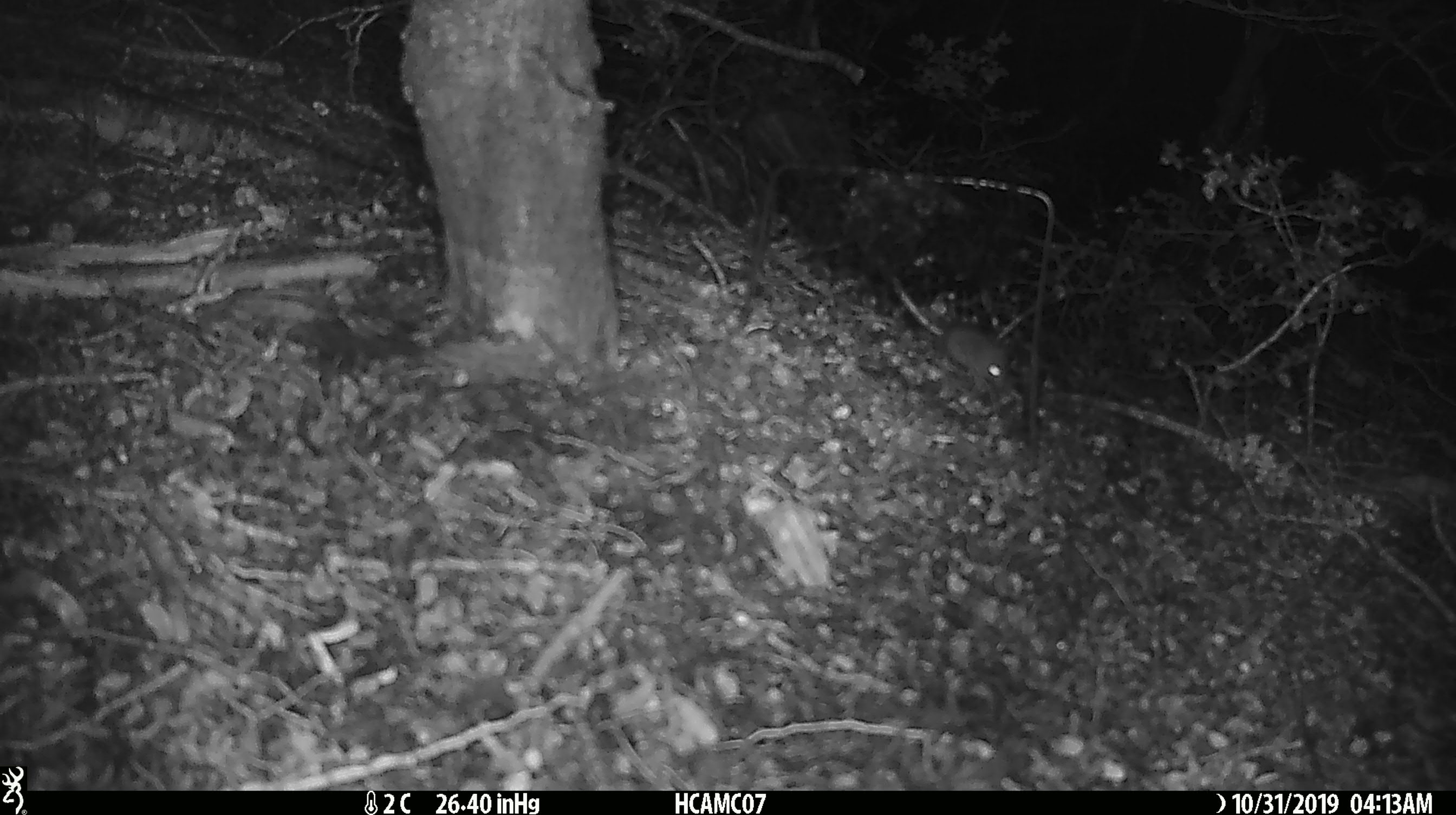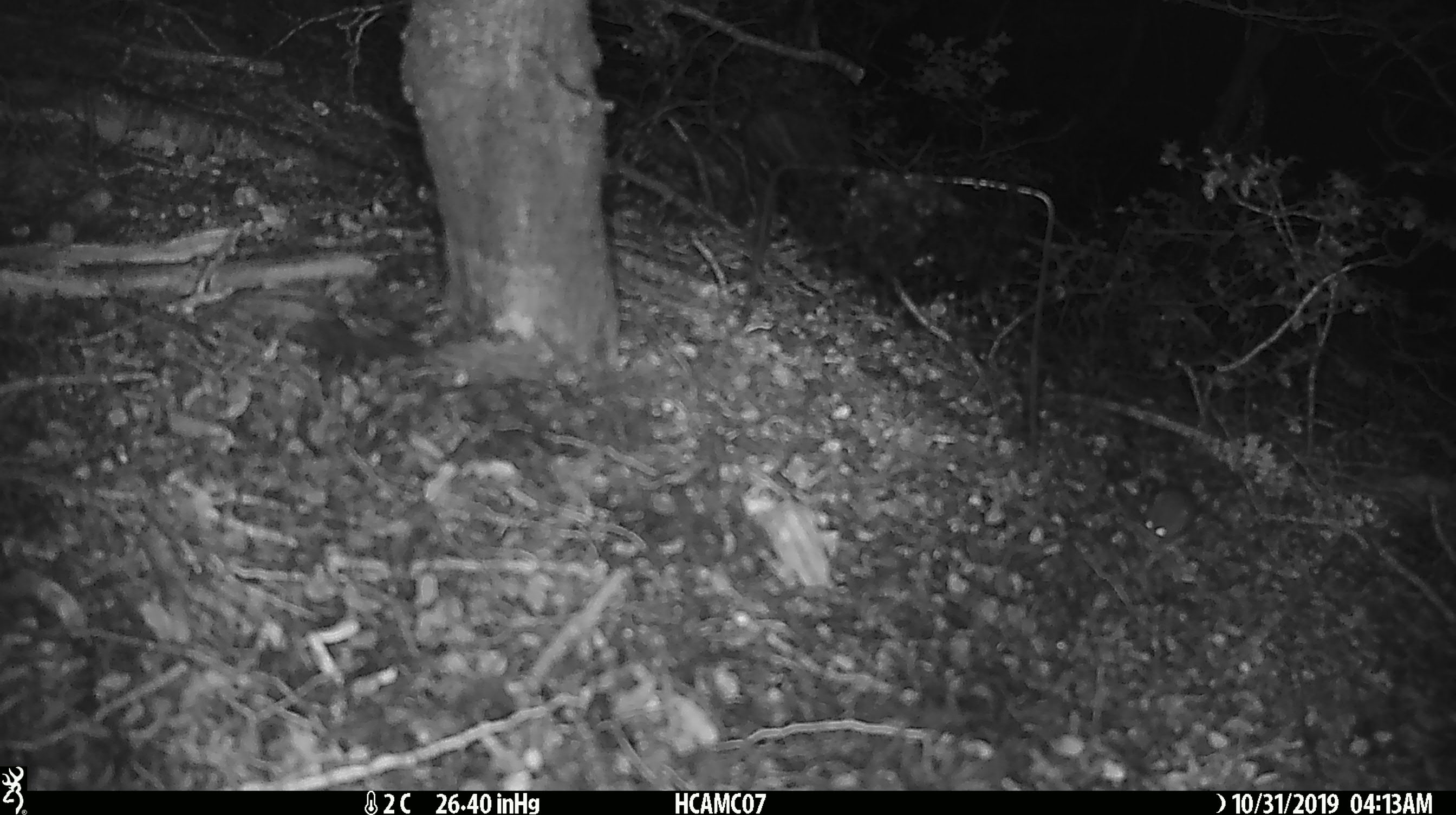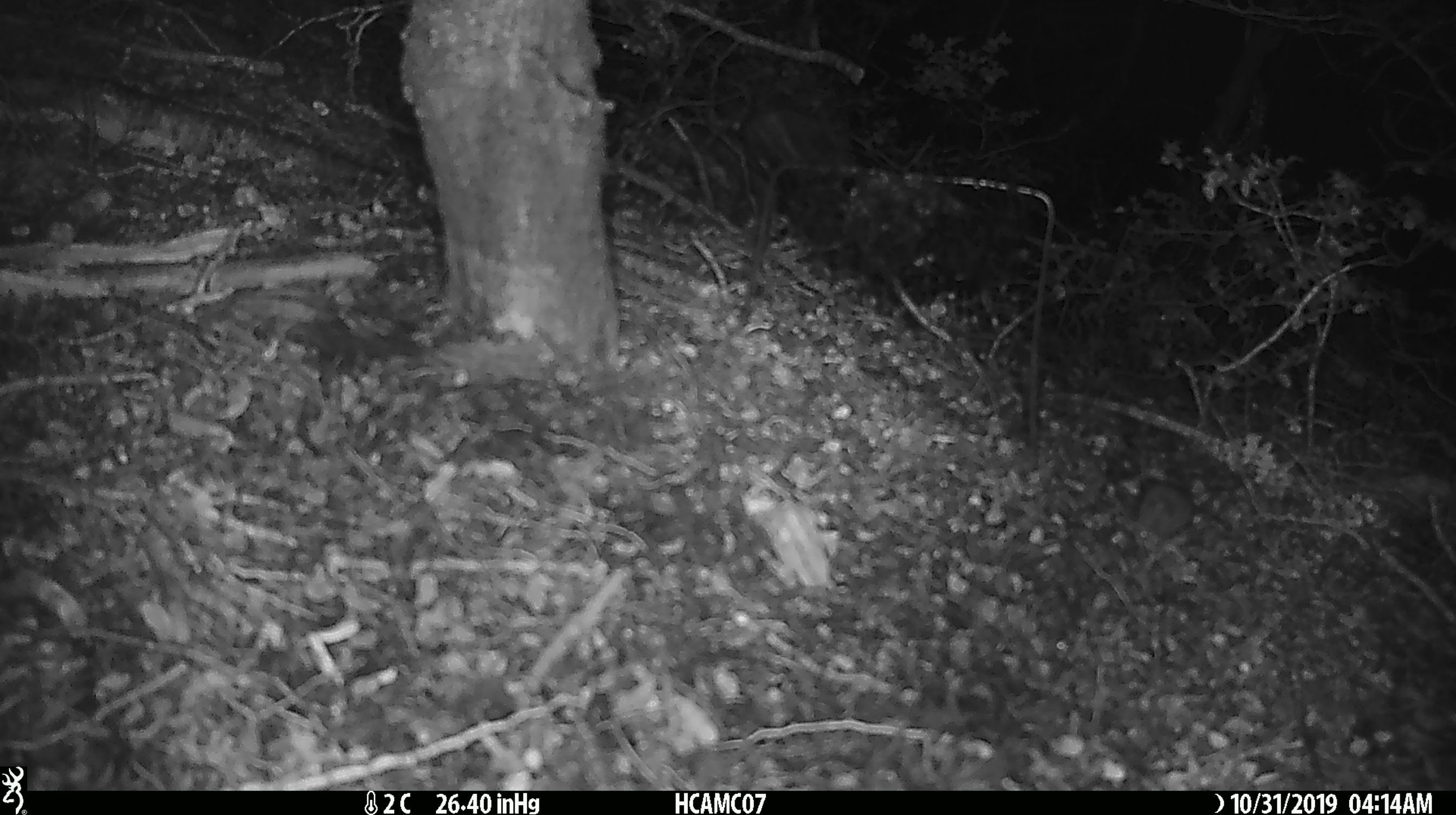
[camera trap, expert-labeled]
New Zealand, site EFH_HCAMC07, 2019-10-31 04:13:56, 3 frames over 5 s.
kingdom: Animalia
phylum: Chordata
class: Mammalia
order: Rodentia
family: Muridae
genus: Mus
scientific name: Mus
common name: mouse